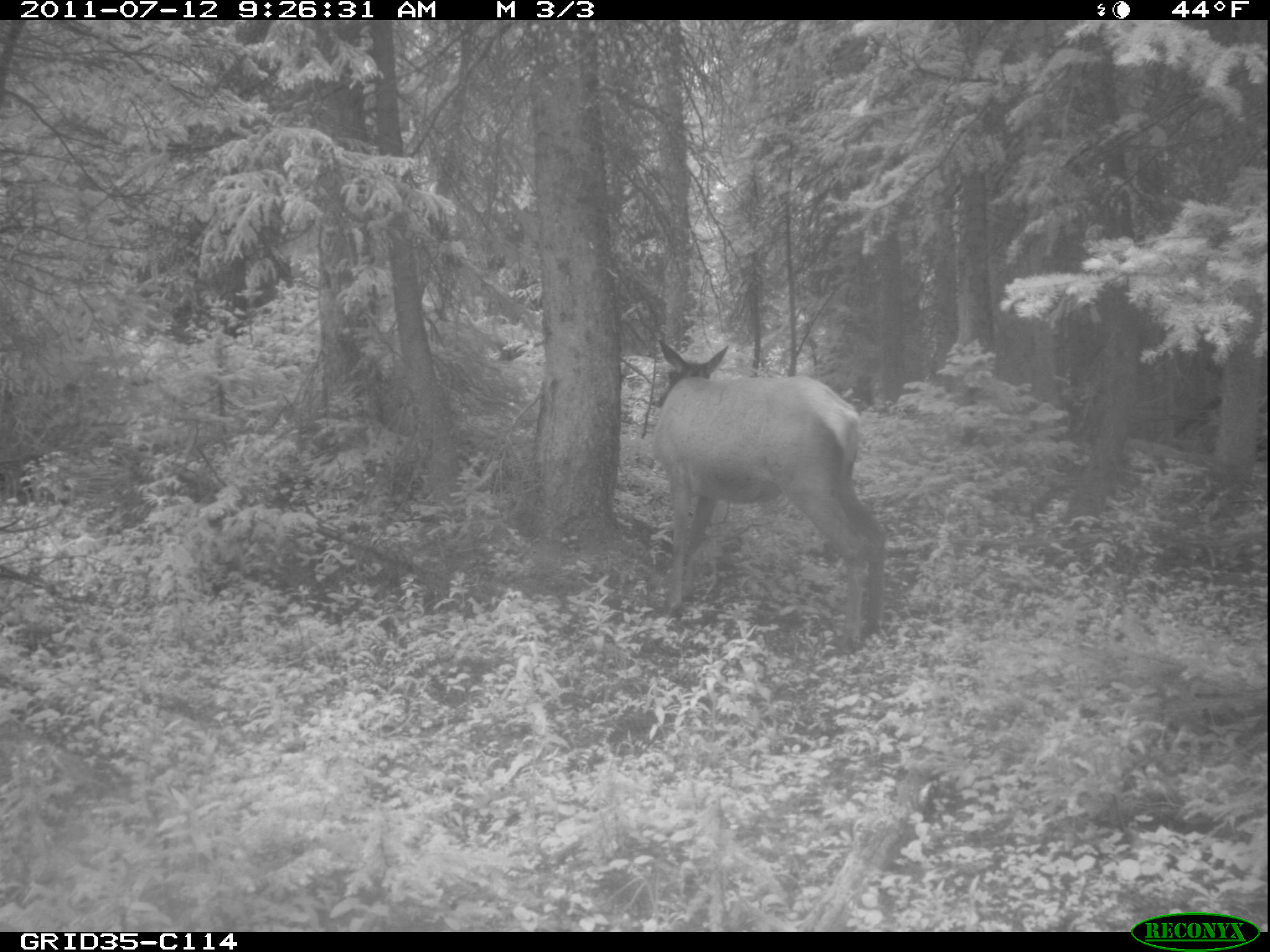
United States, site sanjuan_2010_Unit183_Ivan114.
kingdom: Animalia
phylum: Chordata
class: Mammalia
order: Artiodactyla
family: Cervidae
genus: Cervus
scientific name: Cervus elaphus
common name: red deer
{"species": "Cervus elaphus (red deer)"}